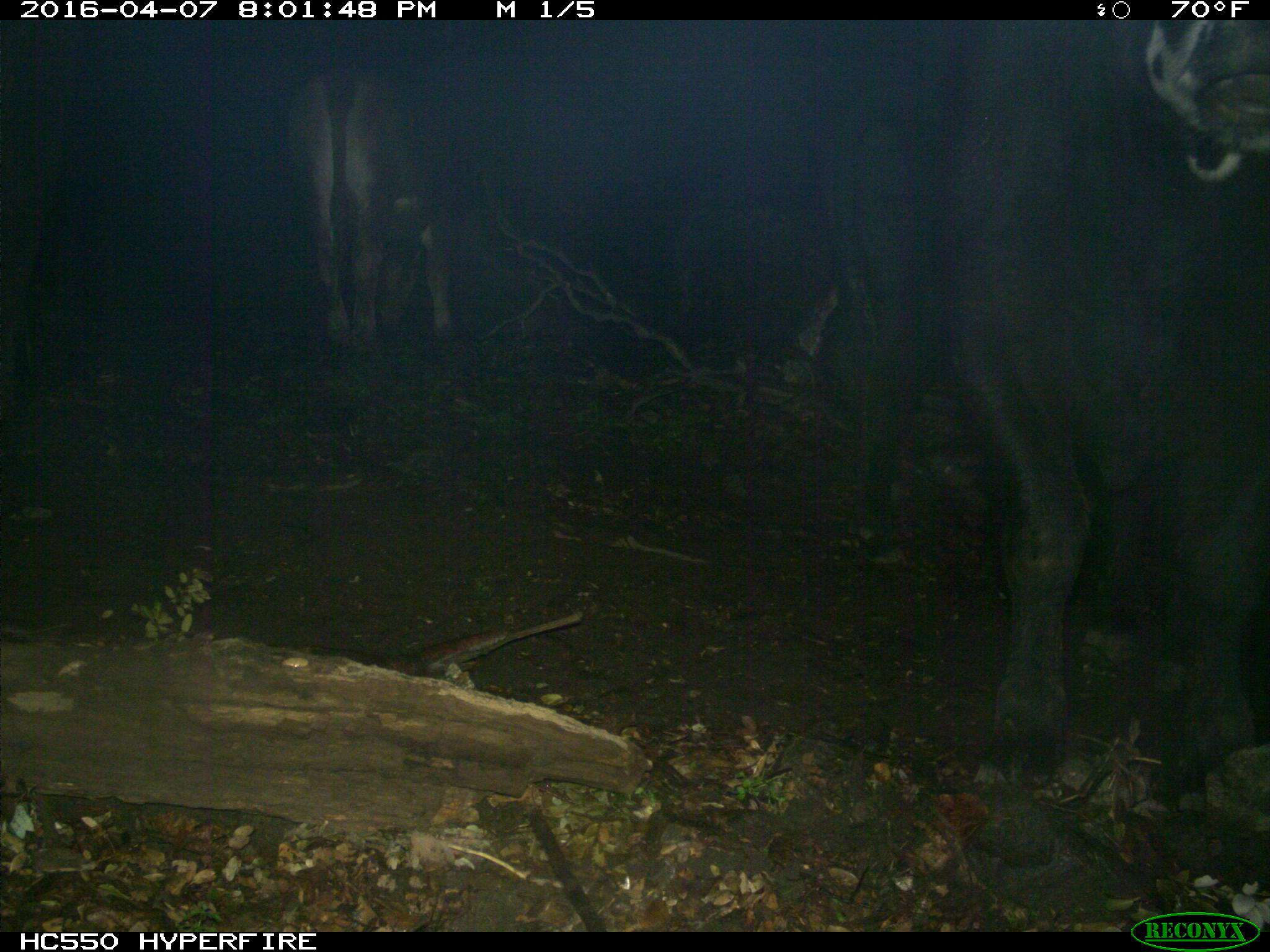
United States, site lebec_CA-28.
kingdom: Animalia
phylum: Chordata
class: Mammalia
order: Artiodactyla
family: Bovidae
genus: Bos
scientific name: Bos taurus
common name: domestic cow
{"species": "Bos taurus (domestic cow)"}